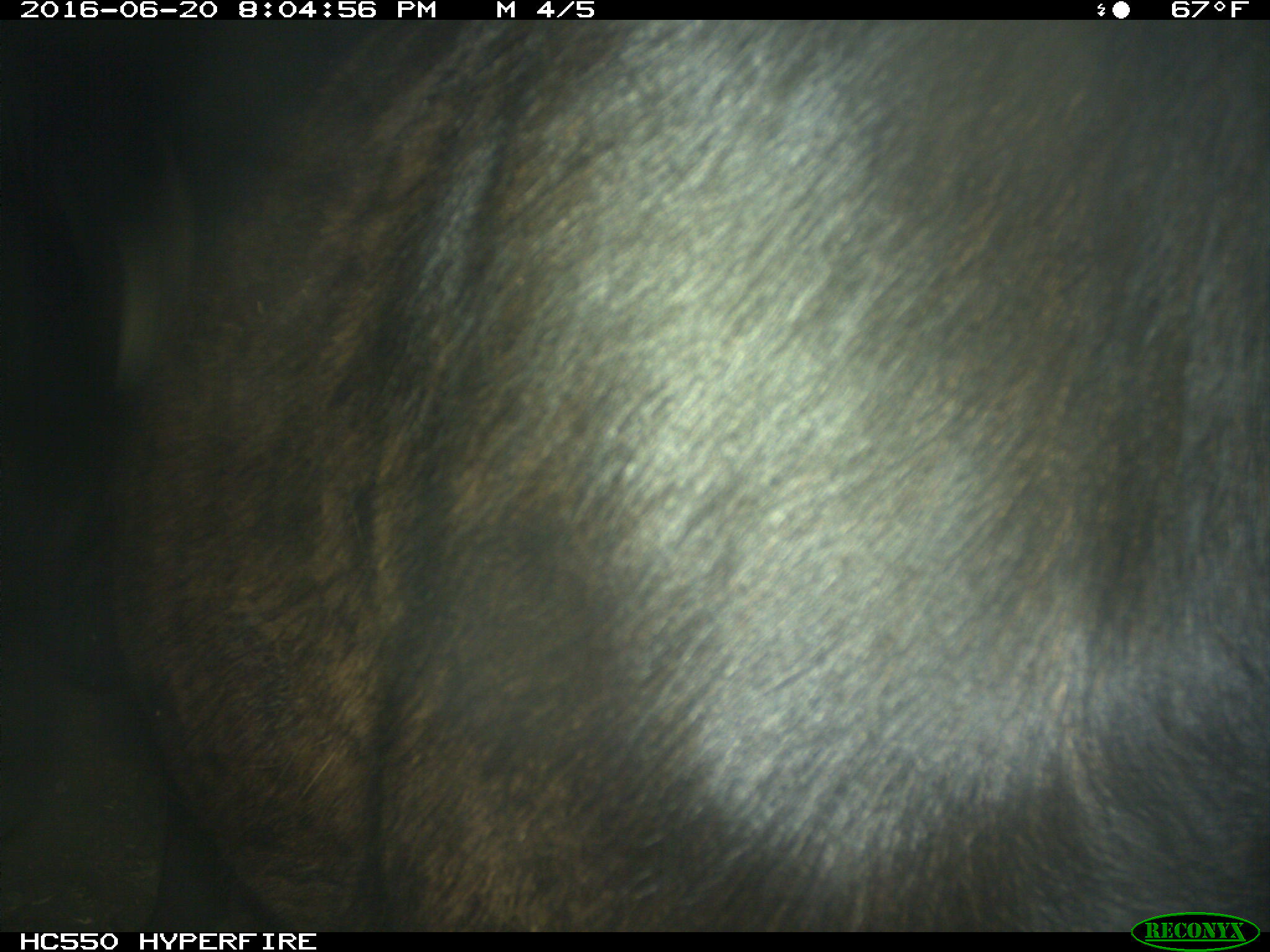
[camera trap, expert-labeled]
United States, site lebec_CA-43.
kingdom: Animalia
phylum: Chordata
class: Mammalia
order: Artiodactyla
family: Bovidae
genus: Bos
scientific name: Bos taurus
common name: domestic cow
Bos taurus (domestic cow).